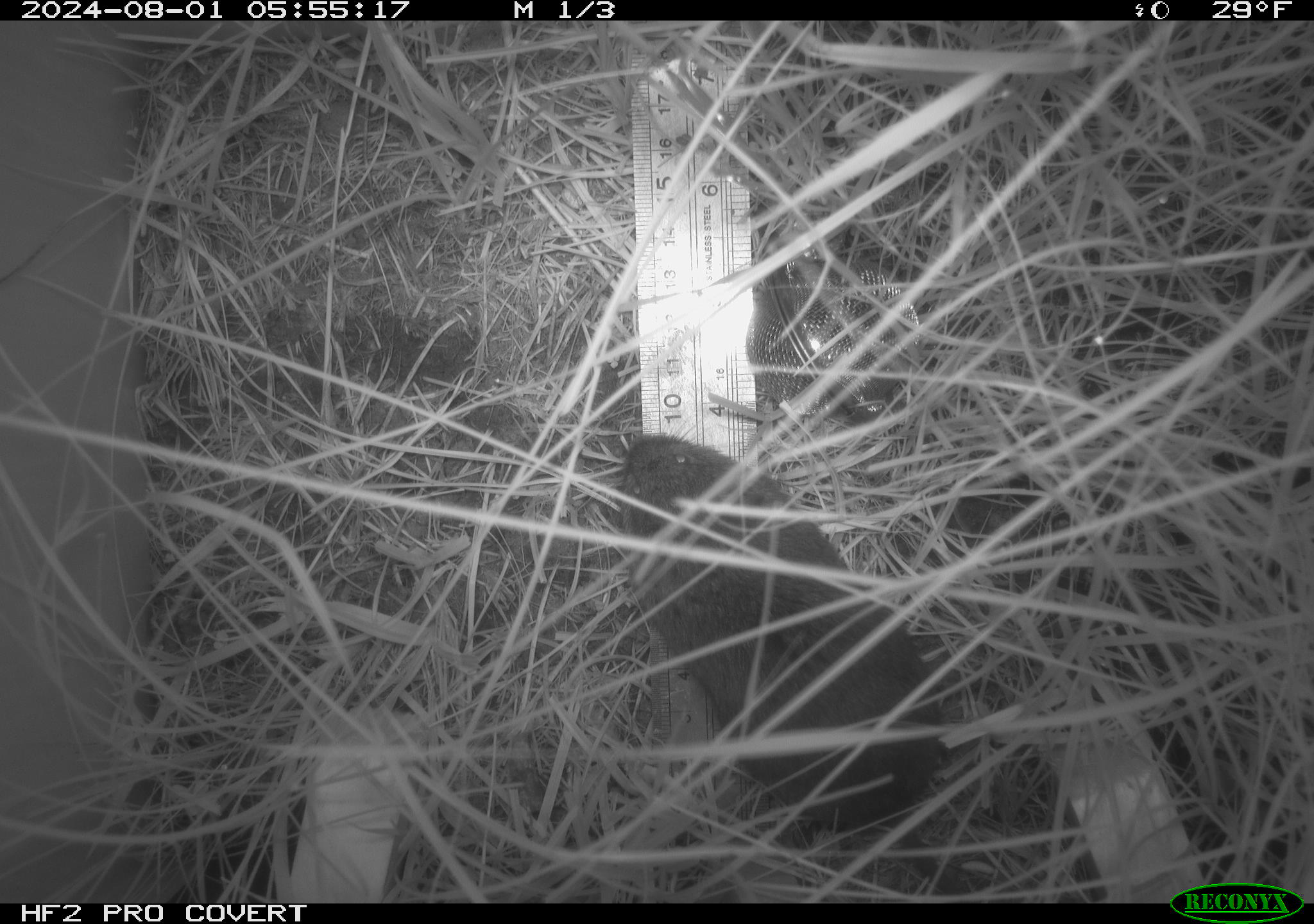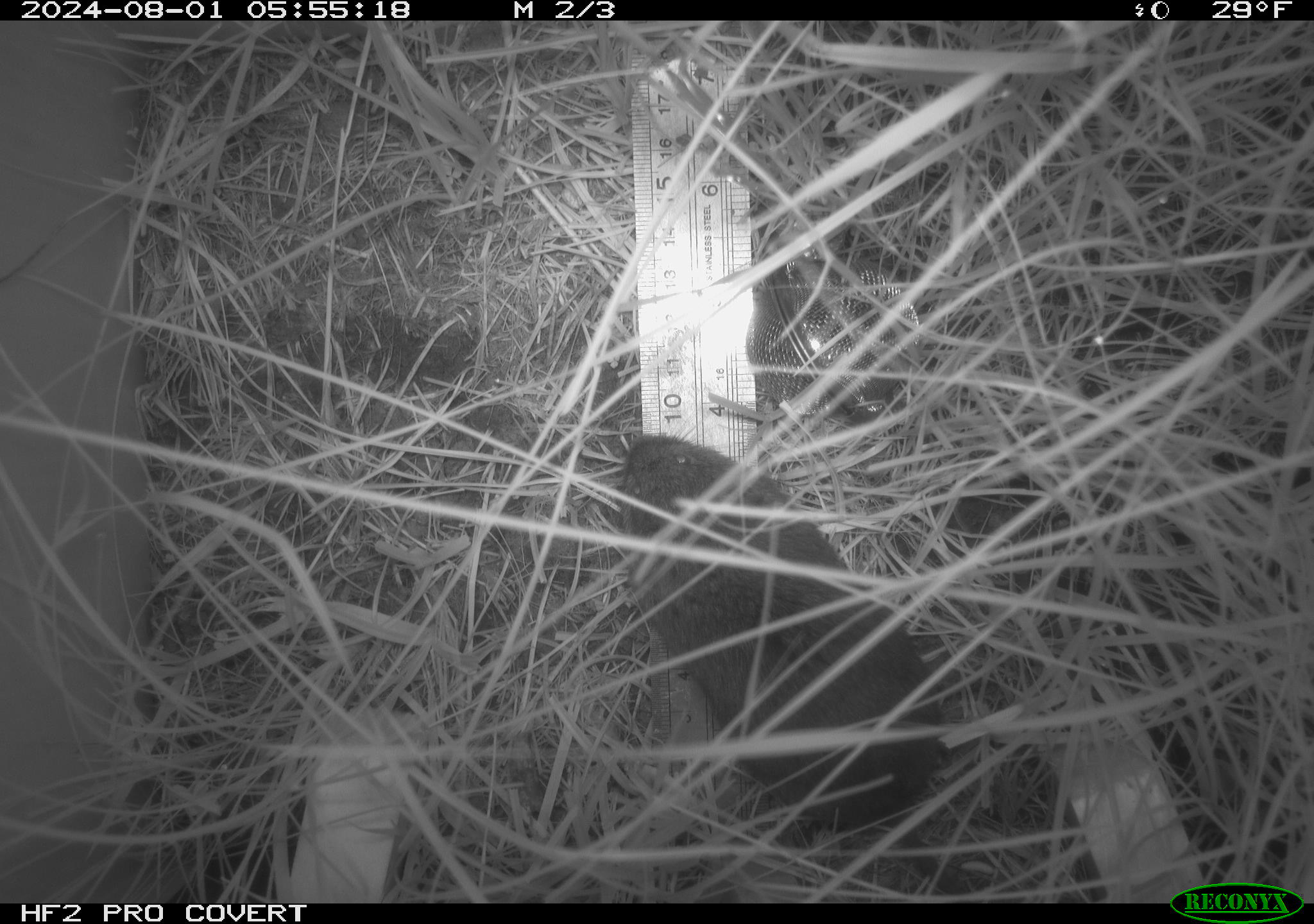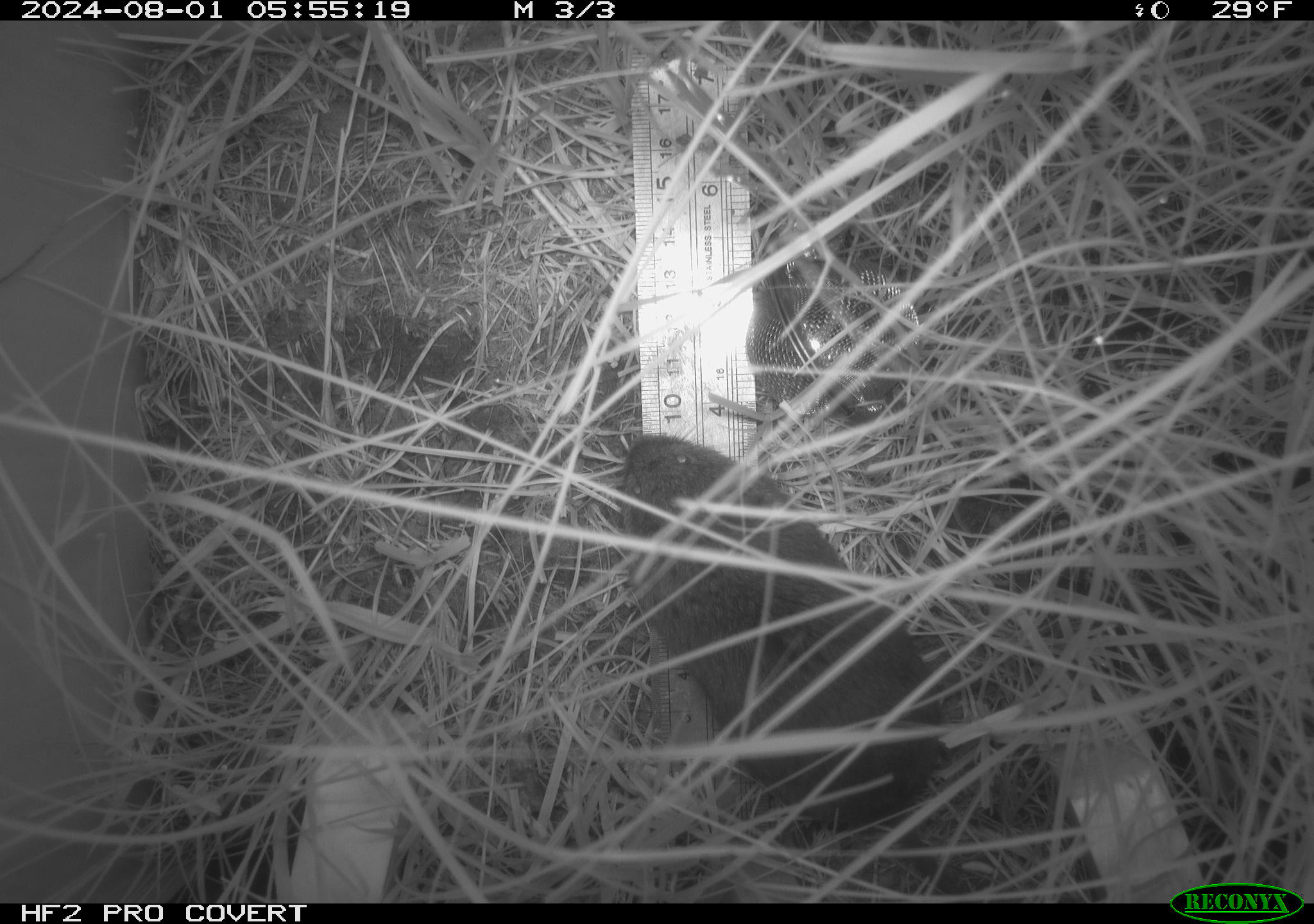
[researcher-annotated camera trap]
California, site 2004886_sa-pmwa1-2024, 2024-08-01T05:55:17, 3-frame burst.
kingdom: Animalia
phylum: Chordata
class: Mammalia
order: Rodentia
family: Cricetidae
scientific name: Arvicolinae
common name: voles, lemmings, and muskrats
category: arvicolinae subfamily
Arvicolinae subfamily (voles, lemmings, and muskrats) (Arvicolinae).